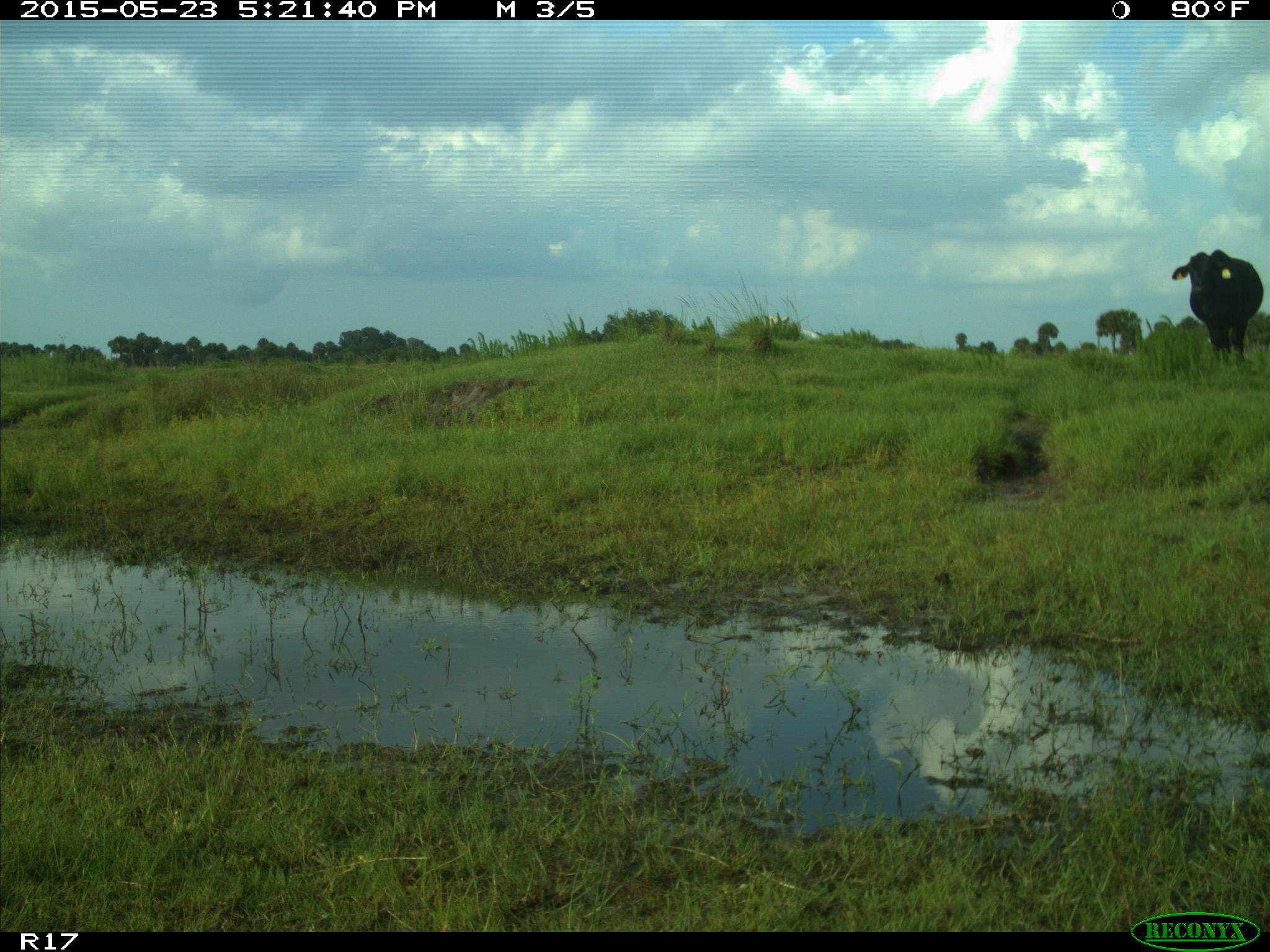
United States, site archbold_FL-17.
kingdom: Animalia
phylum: Chordata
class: Mammalia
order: Artiodactyla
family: Bovidae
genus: Bos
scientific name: Bos taurus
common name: domestic cow